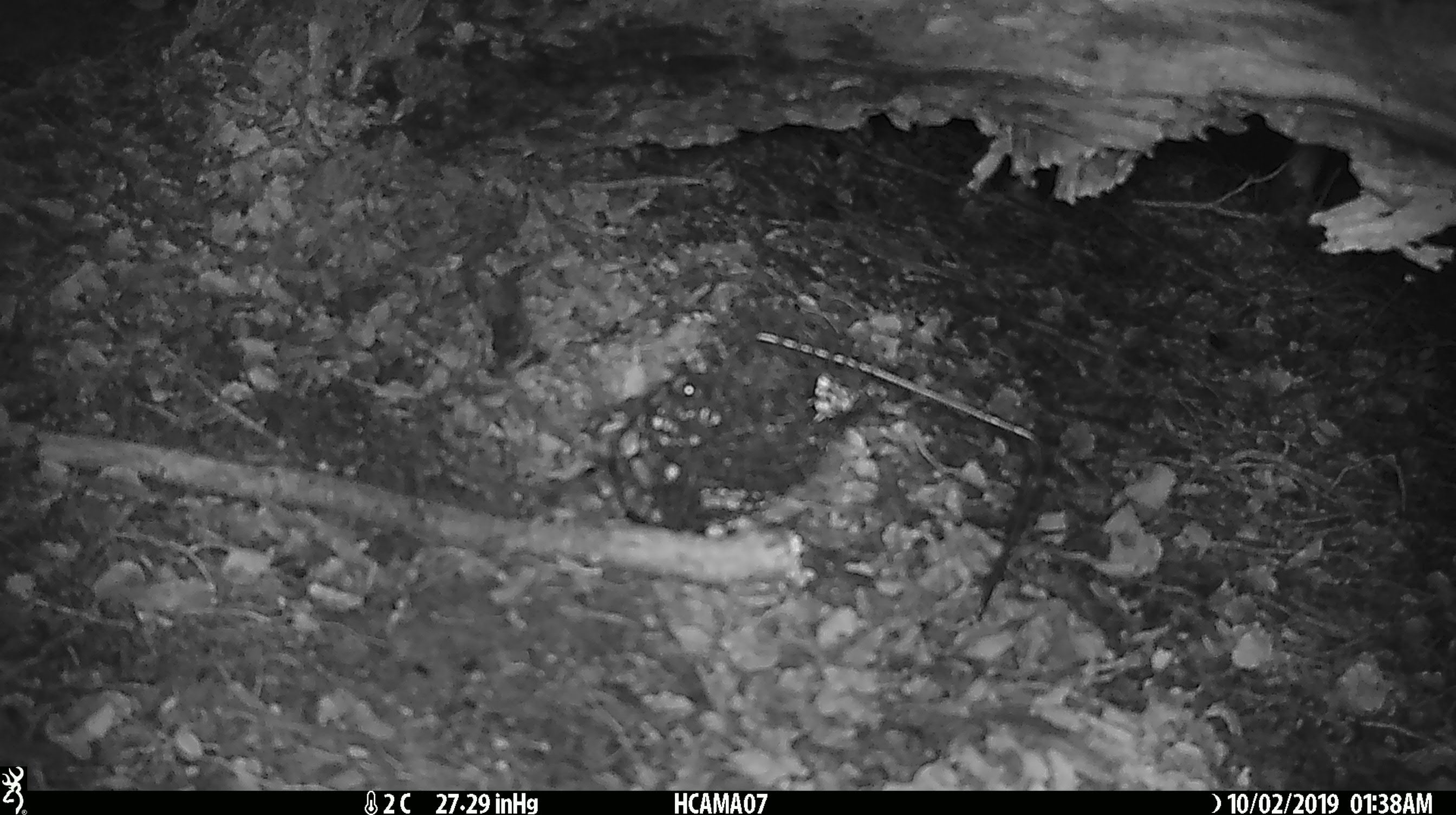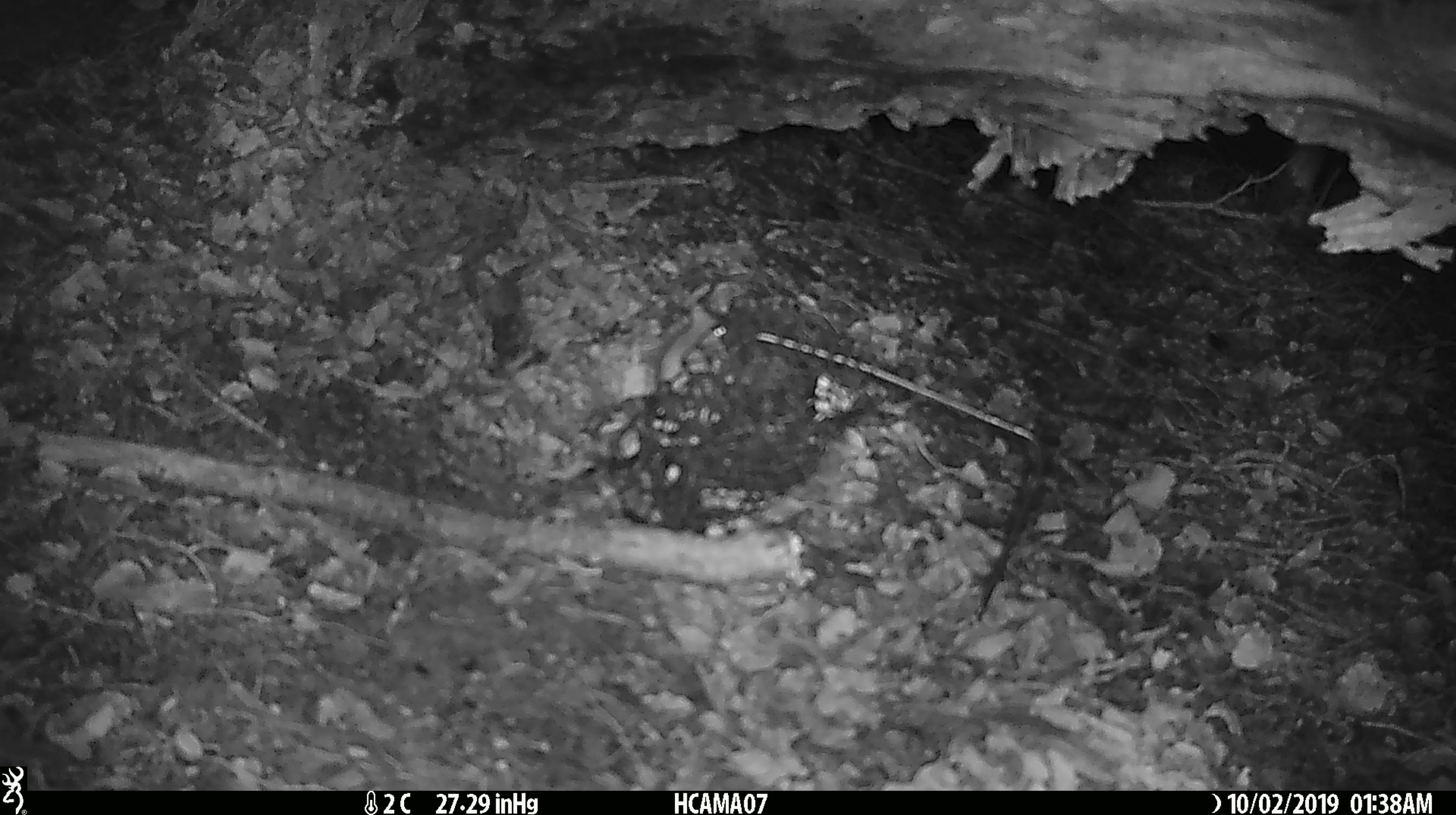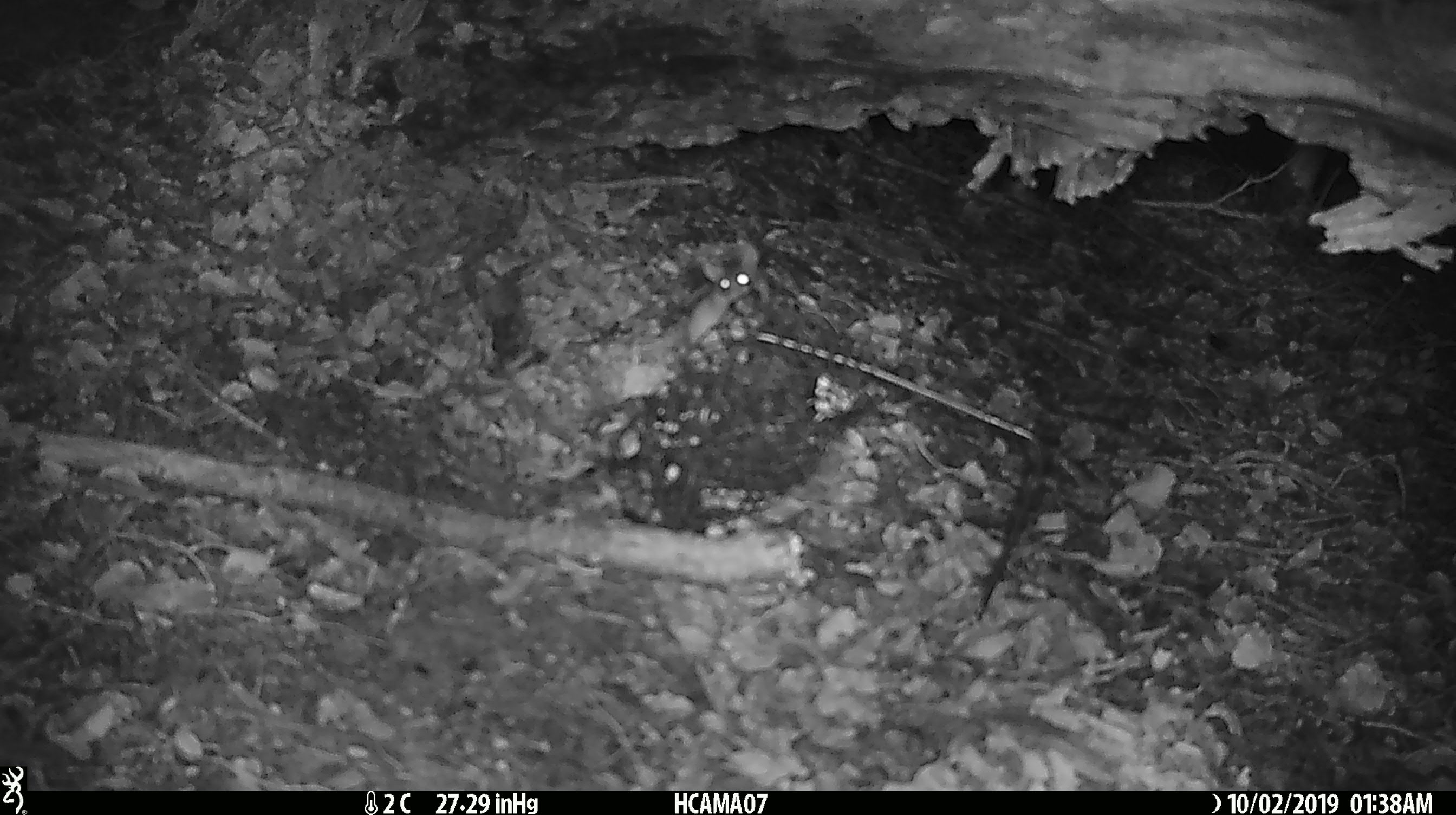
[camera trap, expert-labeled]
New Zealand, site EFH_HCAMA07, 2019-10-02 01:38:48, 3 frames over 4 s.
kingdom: Animalia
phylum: Chordata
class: Mammalia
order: Rodentia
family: Muridae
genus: Mus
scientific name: Mus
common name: mouse